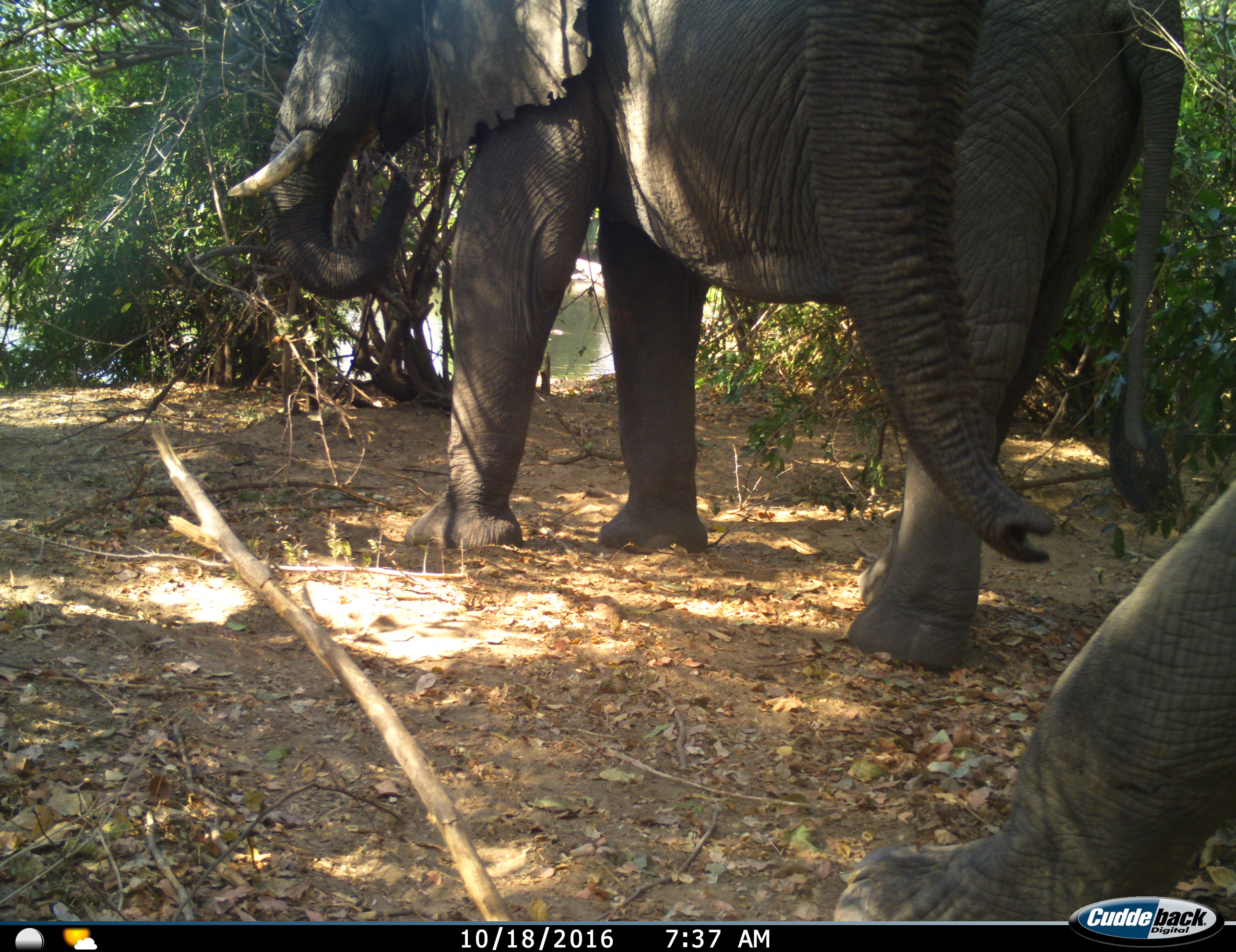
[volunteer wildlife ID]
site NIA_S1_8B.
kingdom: Animalia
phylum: Chordata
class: Mammalia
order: Proboscidea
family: Elephantidae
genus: Loxodonta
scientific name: Loxodonta africana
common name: african bush elephant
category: elephant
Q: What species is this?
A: Elephant (african bush elephant) (Loxodonta africana).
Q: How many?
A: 2.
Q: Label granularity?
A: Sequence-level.